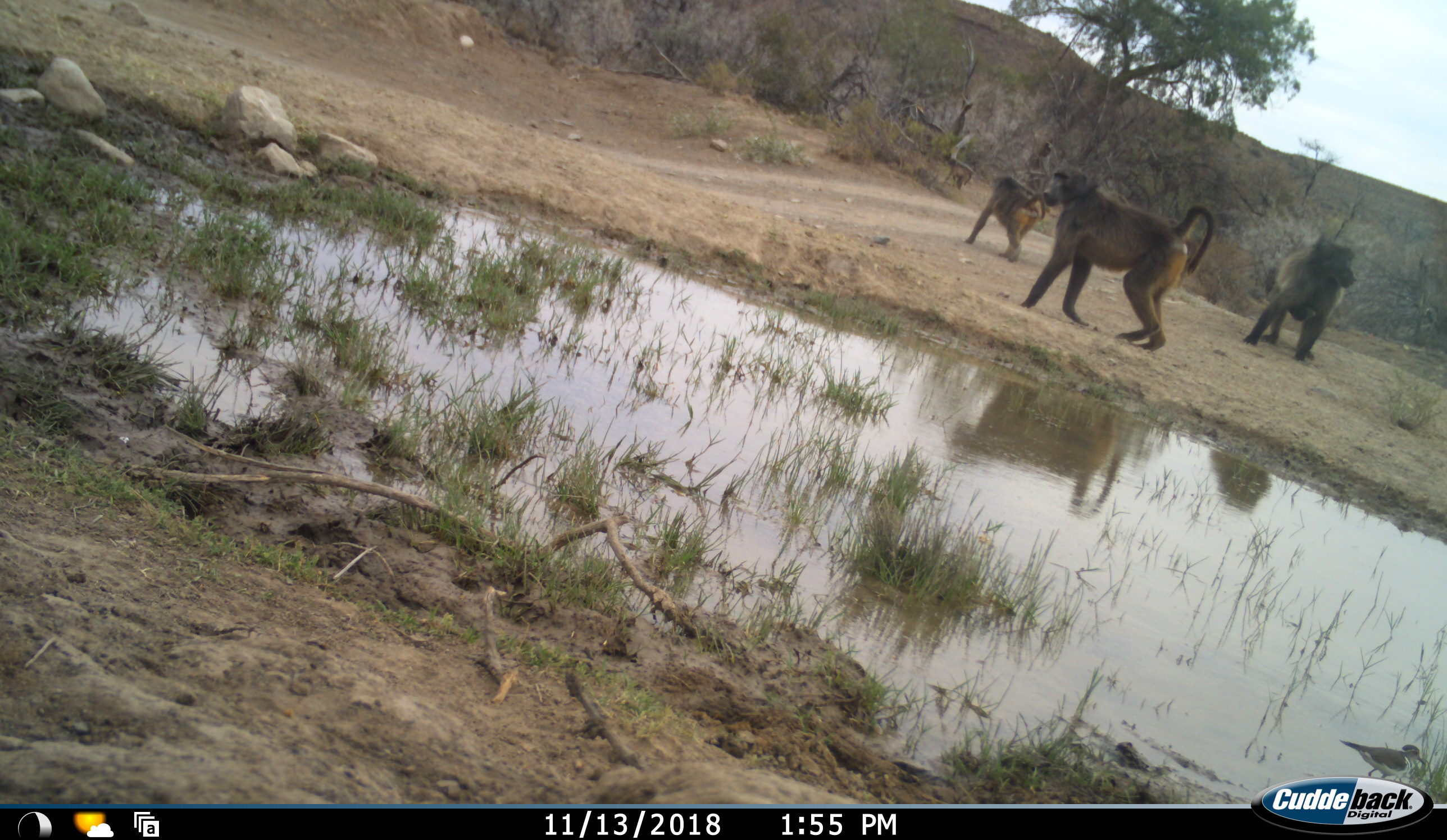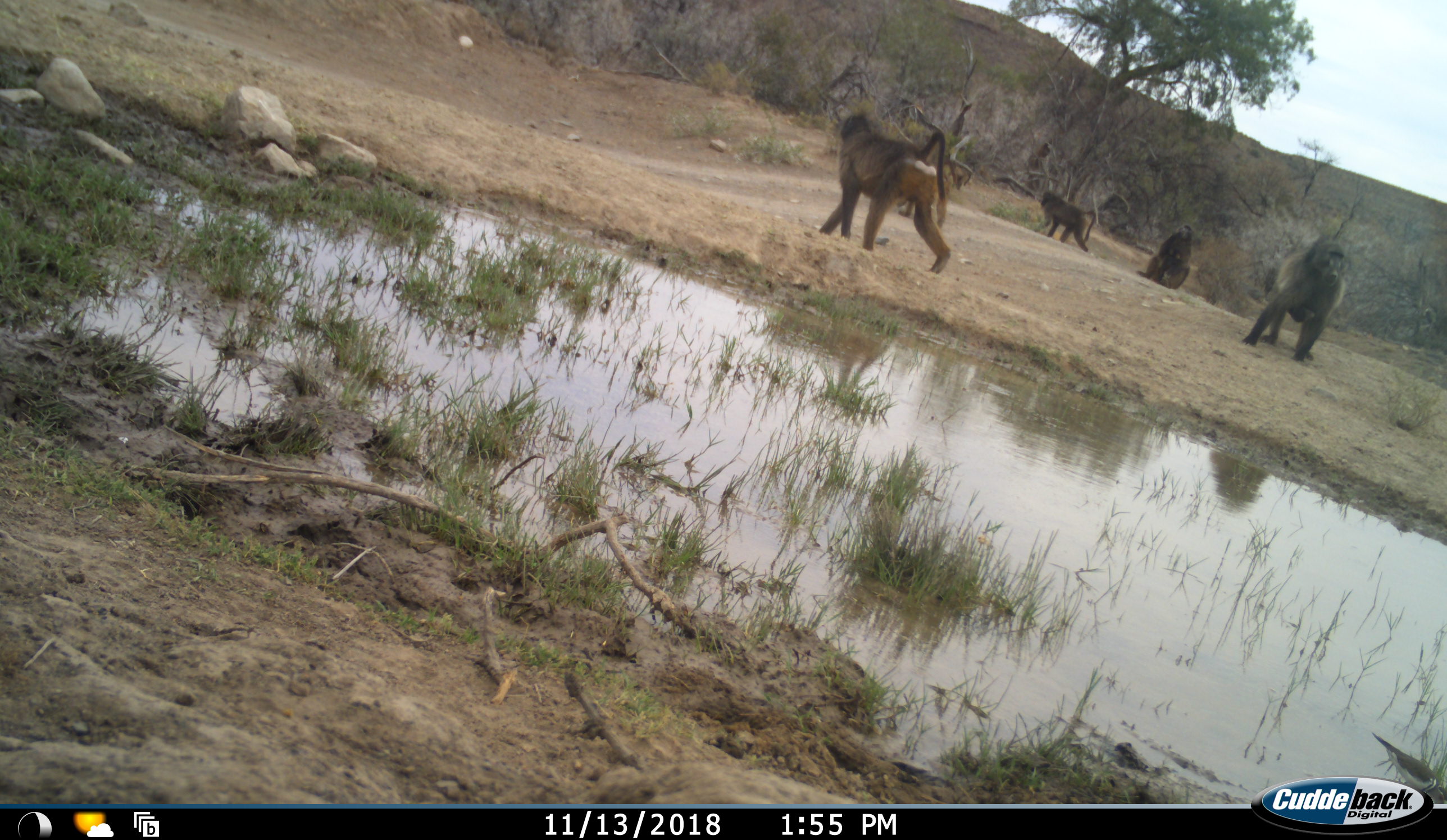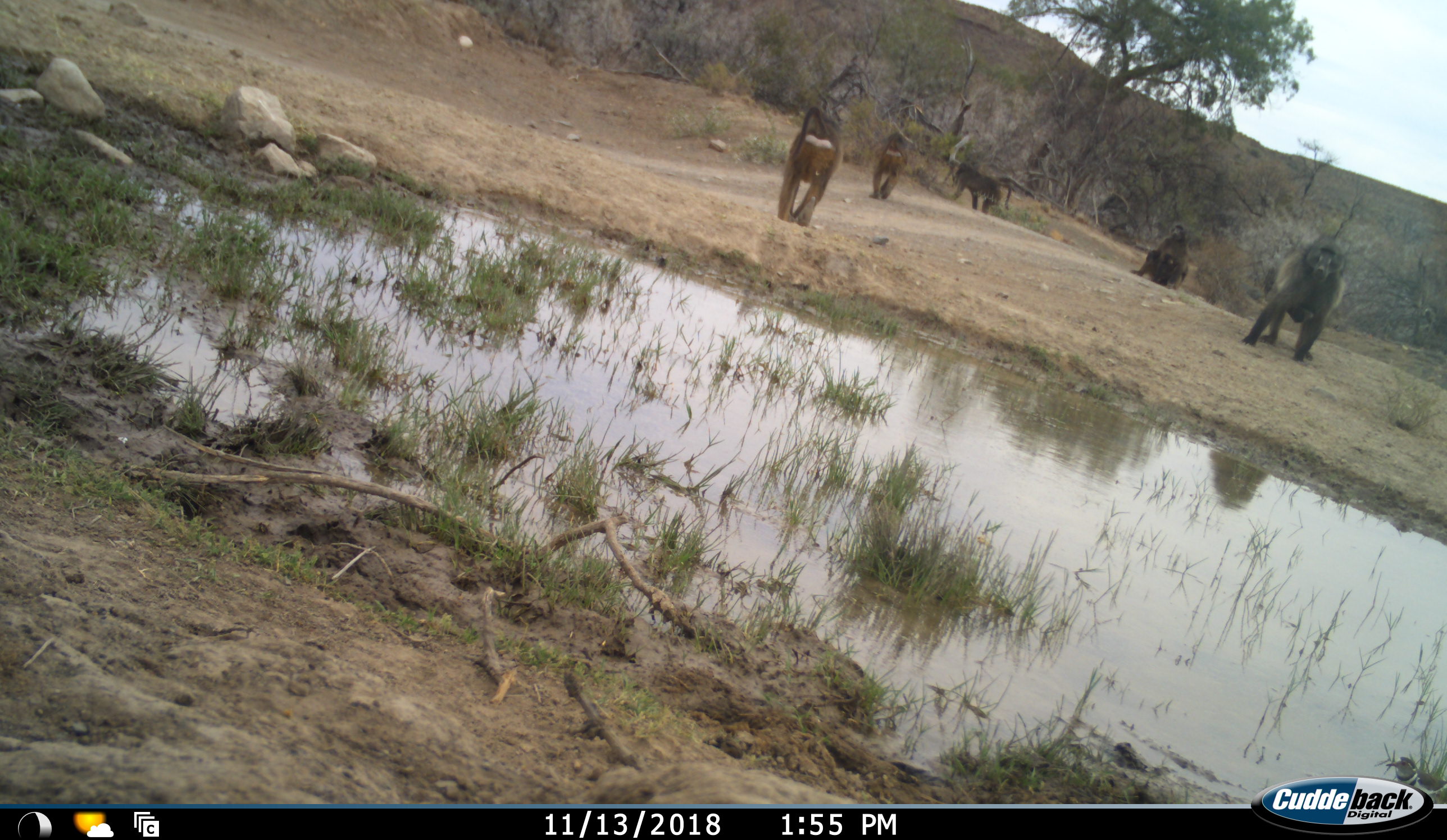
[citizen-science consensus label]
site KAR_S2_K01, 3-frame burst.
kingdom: Animalia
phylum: Chordata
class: Mammalia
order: Primates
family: Cercopithecidae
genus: Papio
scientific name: Papio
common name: baboon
Baboon (Papio), count 5. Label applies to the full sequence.